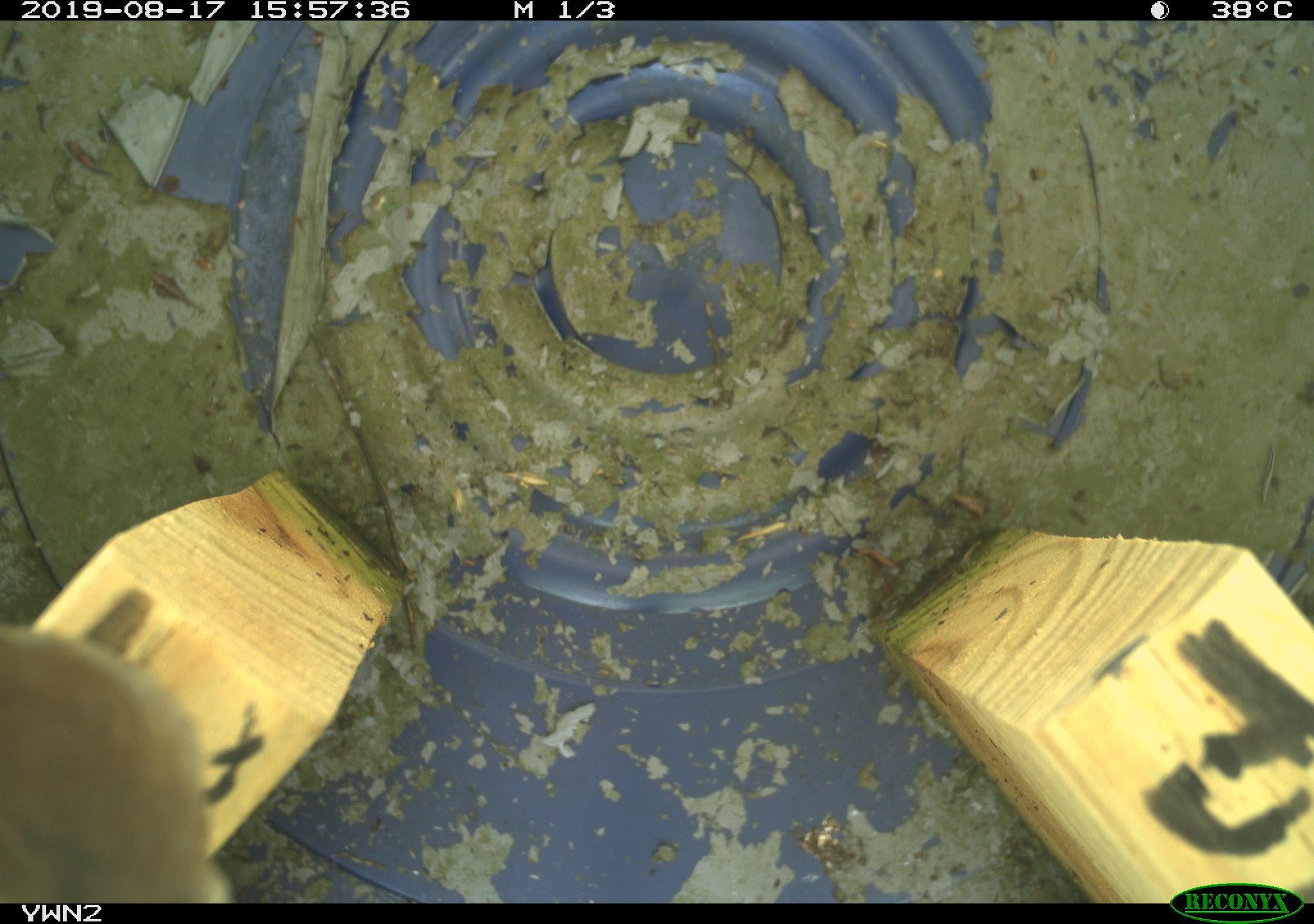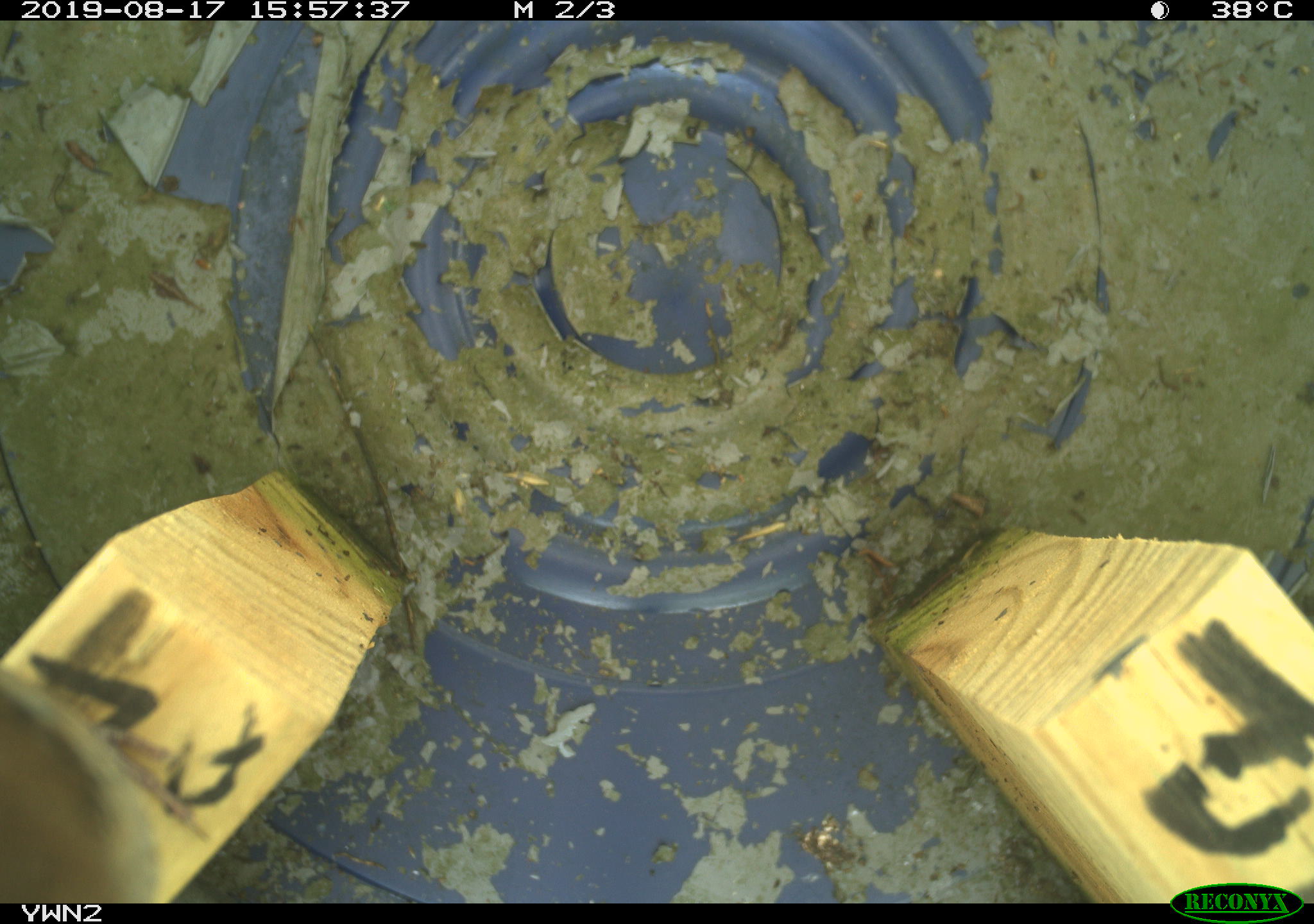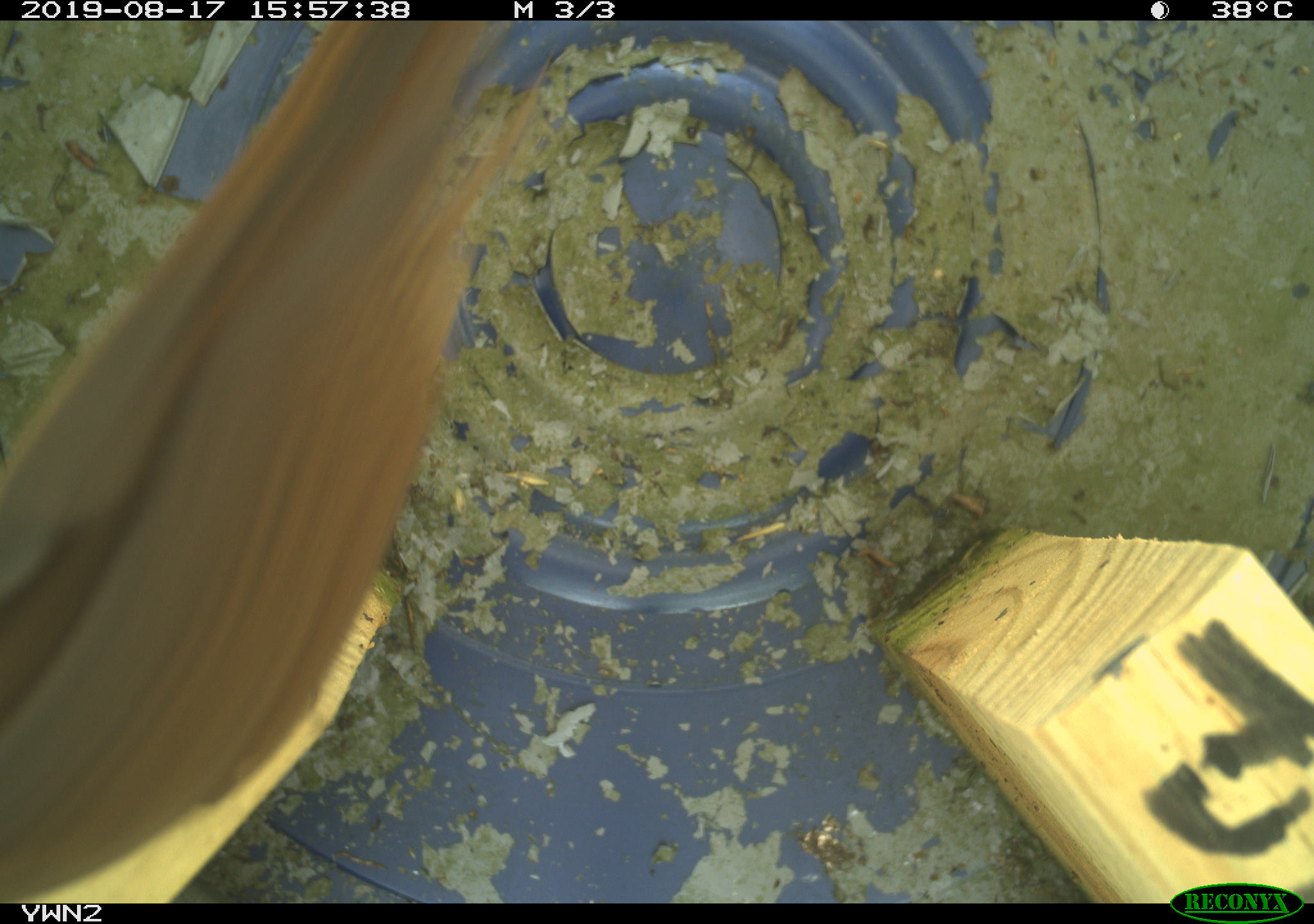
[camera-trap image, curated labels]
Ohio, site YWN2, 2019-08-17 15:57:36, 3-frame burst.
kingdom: Animalia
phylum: Chordata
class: Aves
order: Passeriformes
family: Troglodytidae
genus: Troglodytes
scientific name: Troglodytes aedon aedon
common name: northern house wren